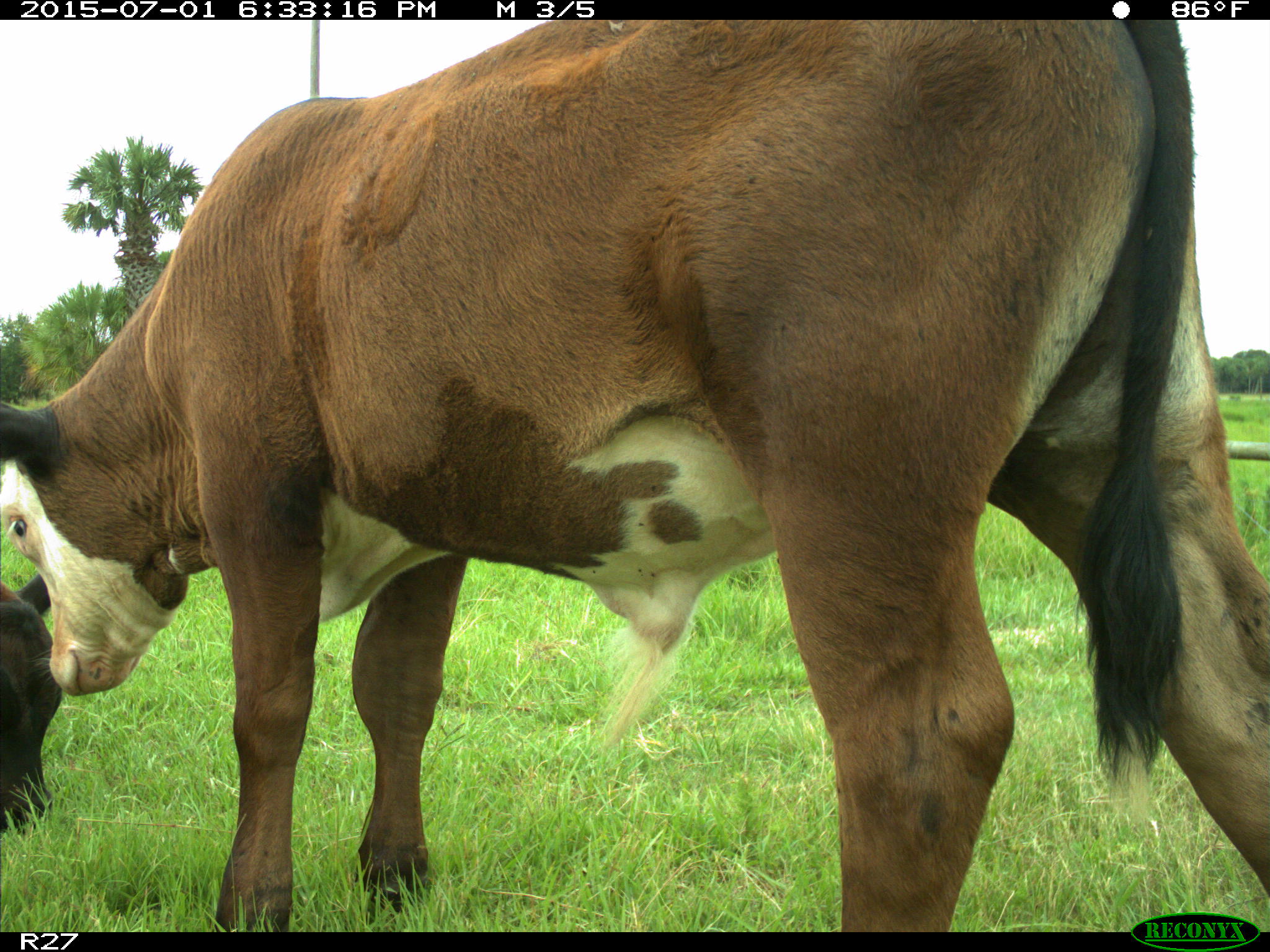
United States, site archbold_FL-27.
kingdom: Animalia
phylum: Chordata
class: Mammalia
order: Artiodactyla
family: Bovidae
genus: Bos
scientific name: Bos taurus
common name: domestic cow